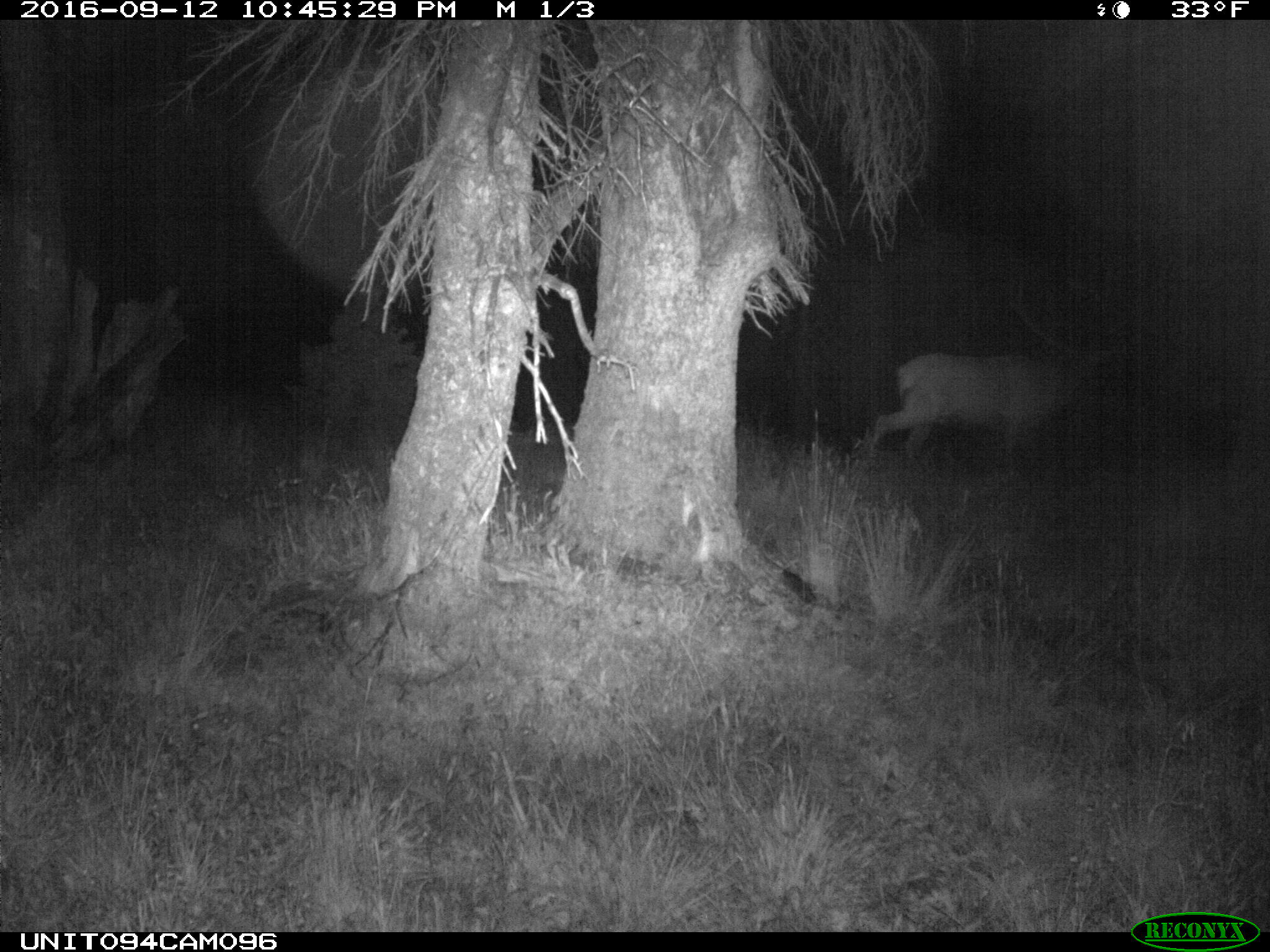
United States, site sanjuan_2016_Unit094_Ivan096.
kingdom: Animalia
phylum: Chordata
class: Mammalia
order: Artiodactyla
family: Cervidae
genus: Cervus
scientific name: Cervus elaphus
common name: red deer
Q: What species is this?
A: Cervus elaphus (red deer).